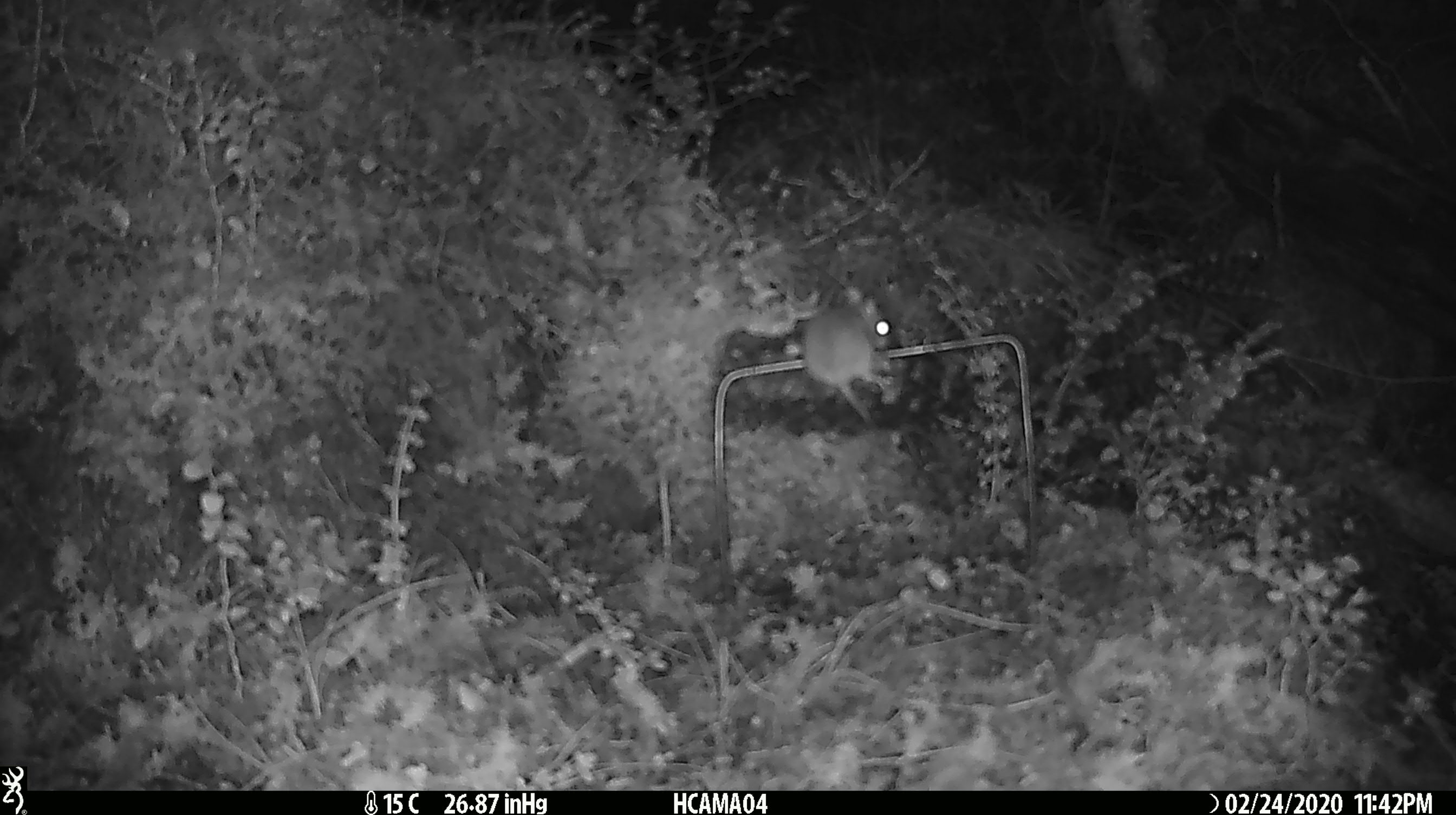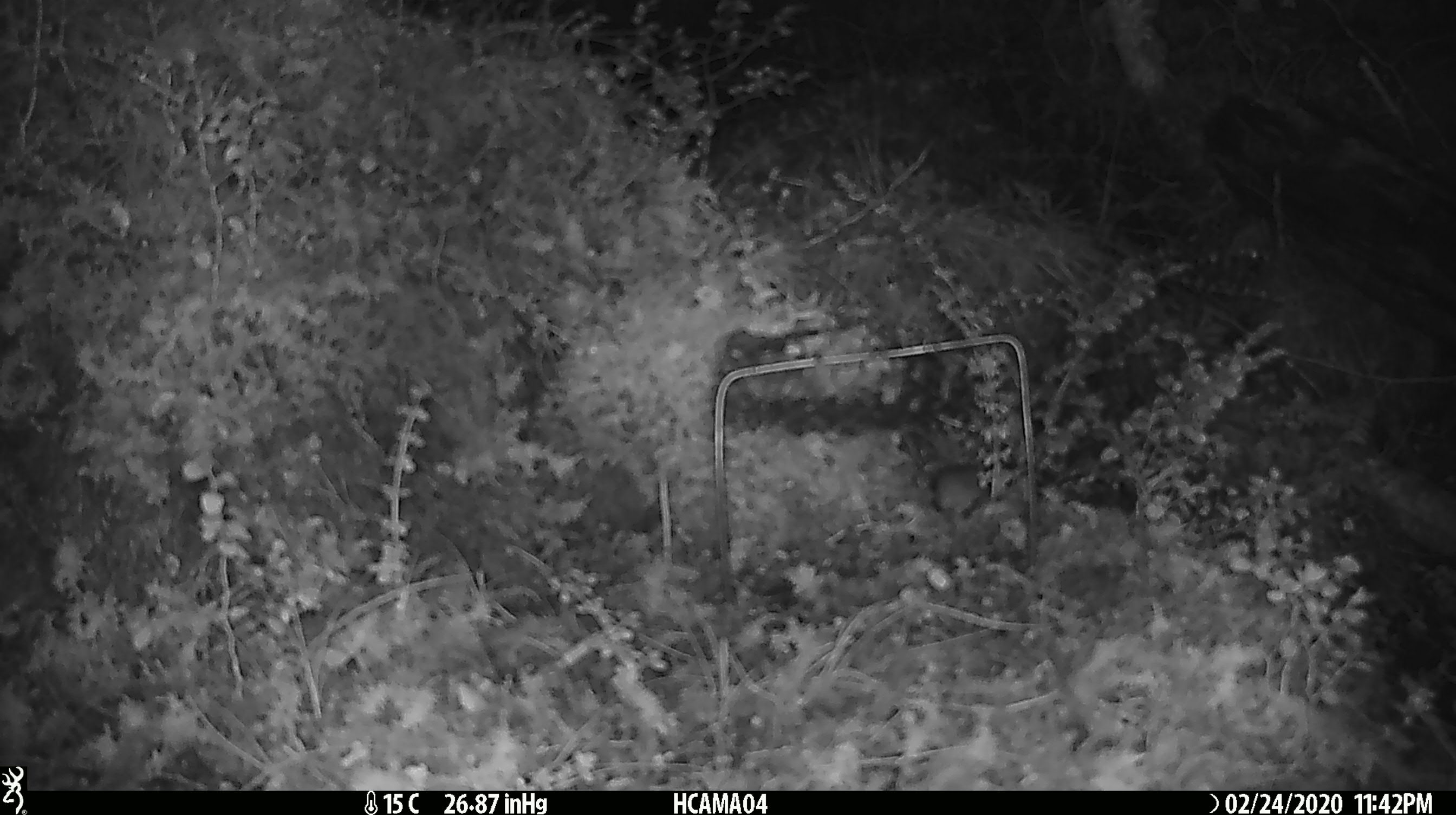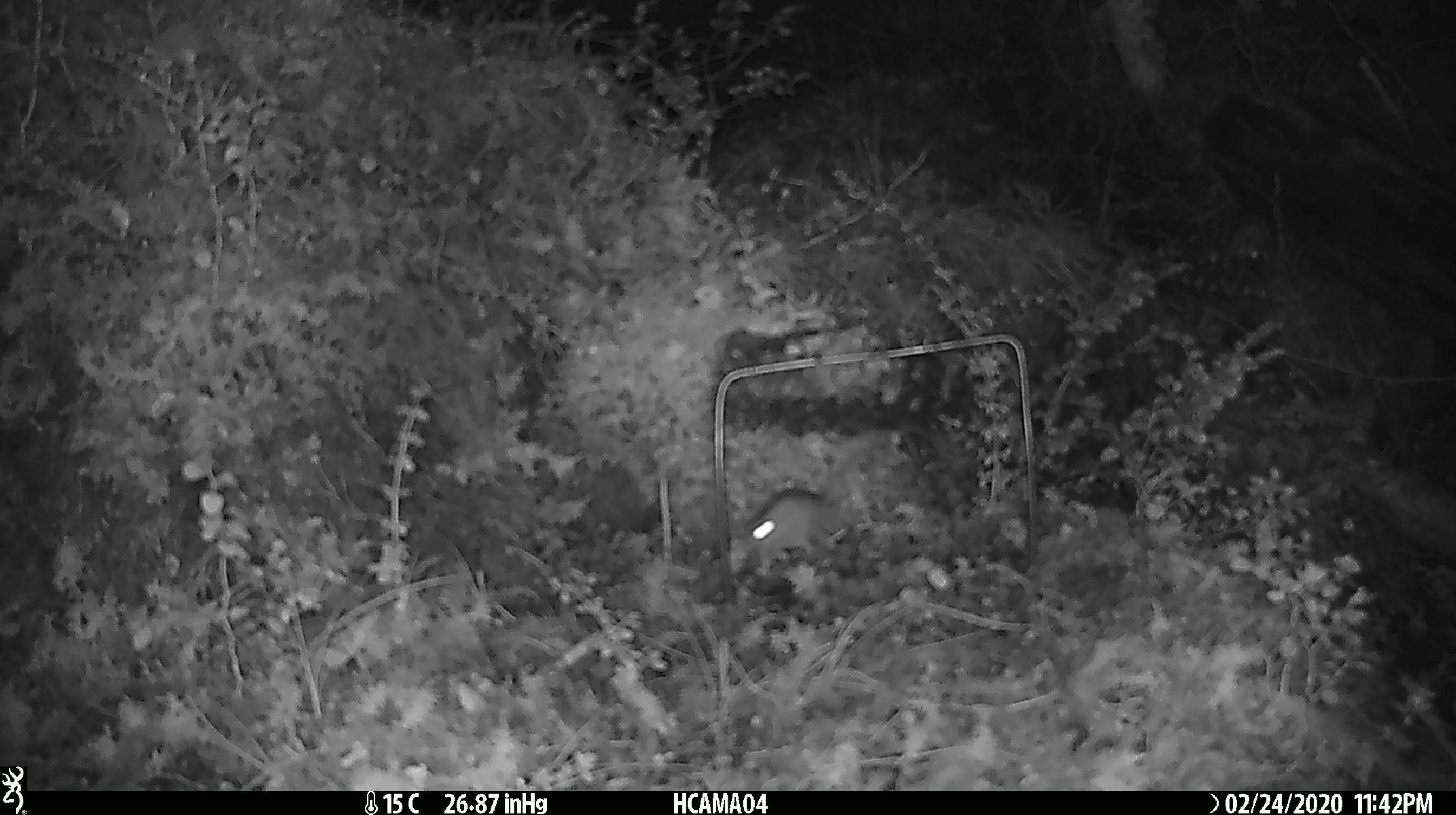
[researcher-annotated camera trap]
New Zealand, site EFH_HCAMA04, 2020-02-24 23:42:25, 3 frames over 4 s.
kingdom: Animalia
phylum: Chordata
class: Mammalia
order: Rodentia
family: Muridae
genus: Mus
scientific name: Mus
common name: mouse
Mouse (Mus).